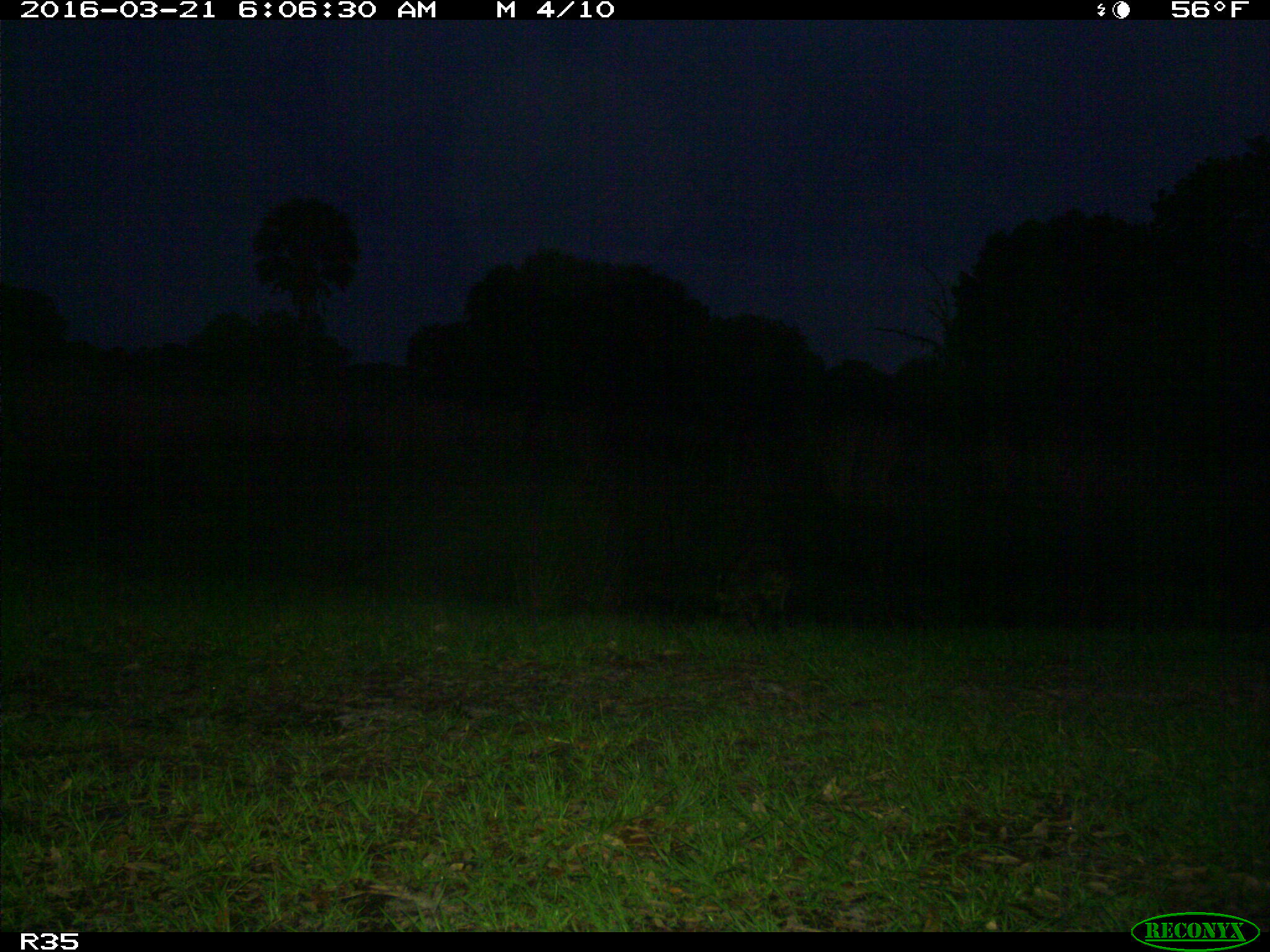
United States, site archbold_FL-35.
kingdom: Animalia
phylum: Chordata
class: Mammalia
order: Carnivora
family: Procyonidae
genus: Procyon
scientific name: Procyon lotor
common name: common raccoon